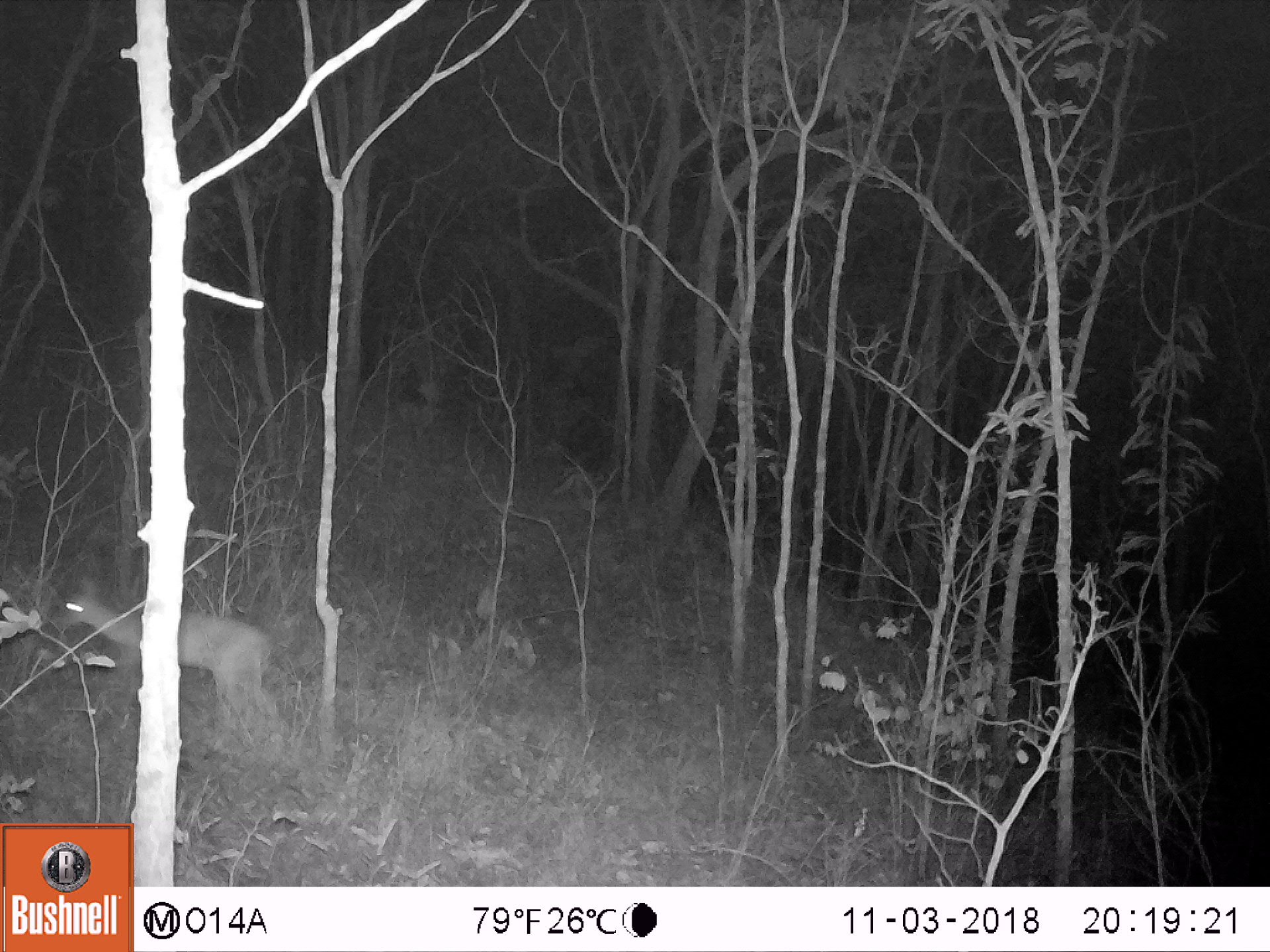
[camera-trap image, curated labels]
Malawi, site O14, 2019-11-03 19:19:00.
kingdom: Animalia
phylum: Chordata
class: Mammalia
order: Artiodactyla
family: Bovidae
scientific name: Antilopinae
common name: small antelope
Small antelope (Antilopinae), count 1.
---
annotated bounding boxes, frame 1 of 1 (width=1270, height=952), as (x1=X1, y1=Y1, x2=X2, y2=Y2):
small antelope: (x1=37, y1=566, x2=304, y2=762)